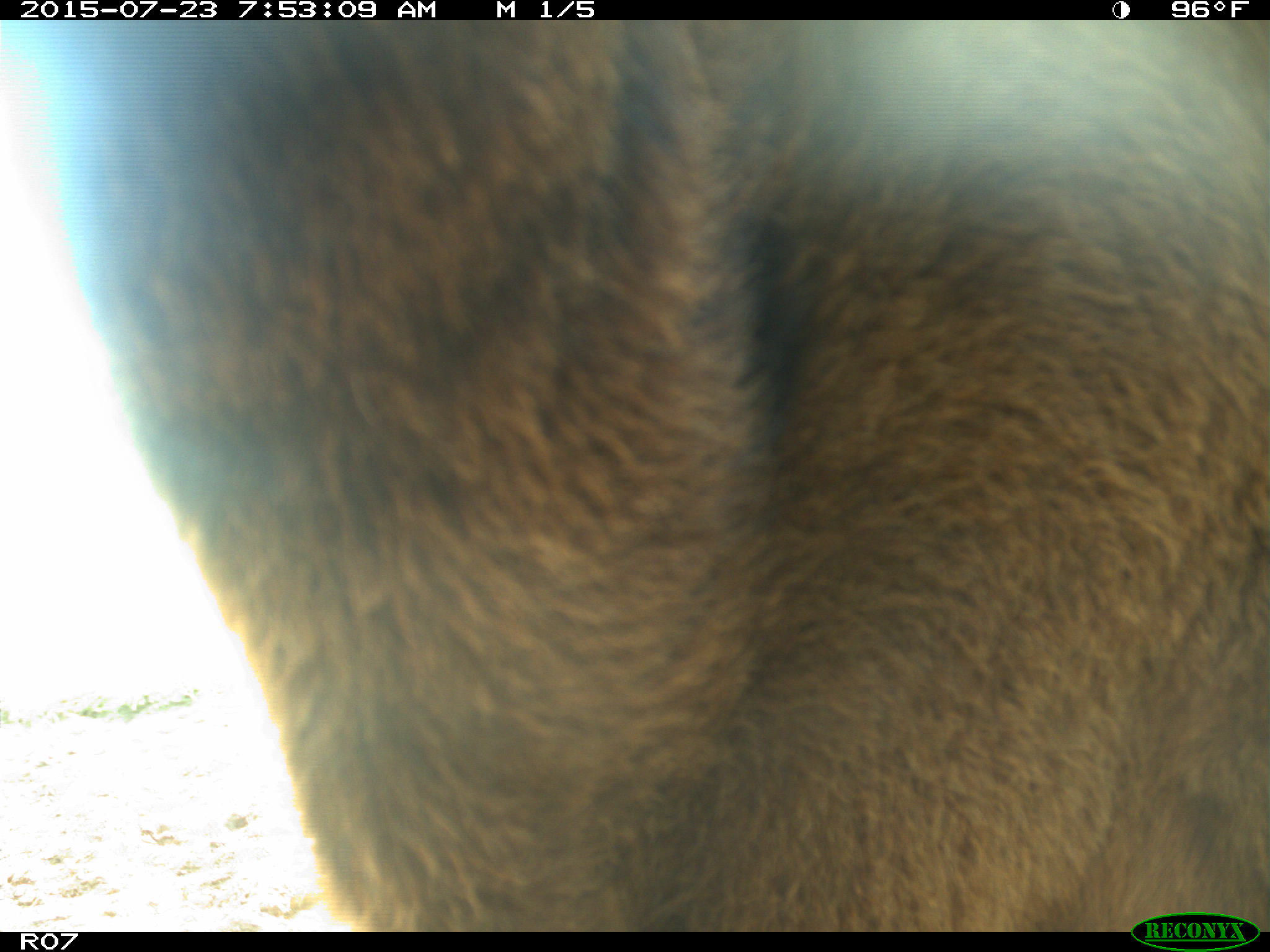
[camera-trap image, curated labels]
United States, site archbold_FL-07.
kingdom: Animalia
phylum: Chordata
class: Mammalia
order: Artiodactyla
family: Bovidae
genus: Bos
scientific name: Bos taurus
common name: domestic cow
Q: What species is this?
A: Bos taurus (domestic cow).